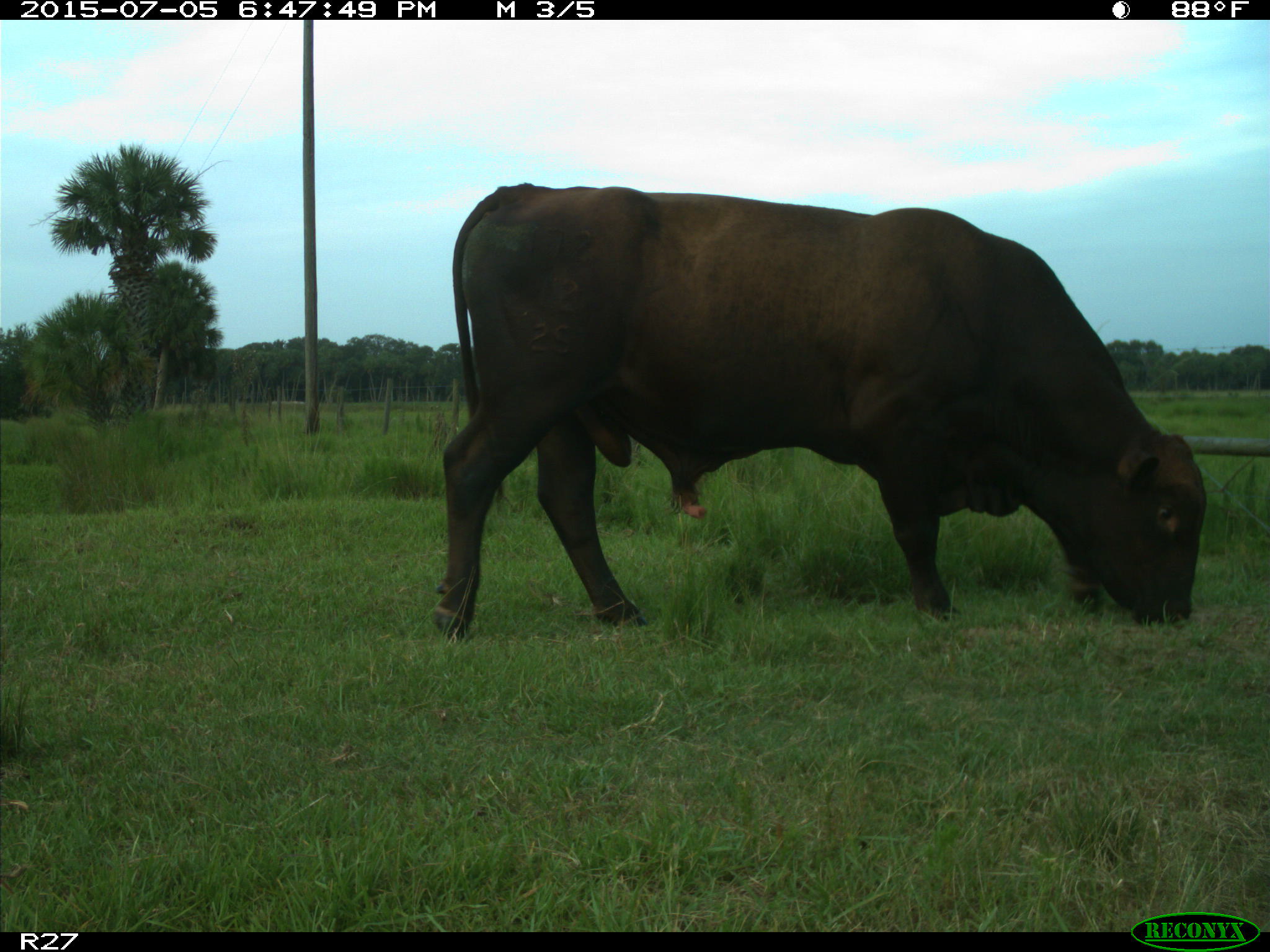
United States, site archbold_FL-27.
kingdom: Animalia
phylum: Chordata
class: Mammalia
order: Artiodactyla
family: Bovidae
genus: Bos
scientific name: Bos taurus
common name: domestic cow